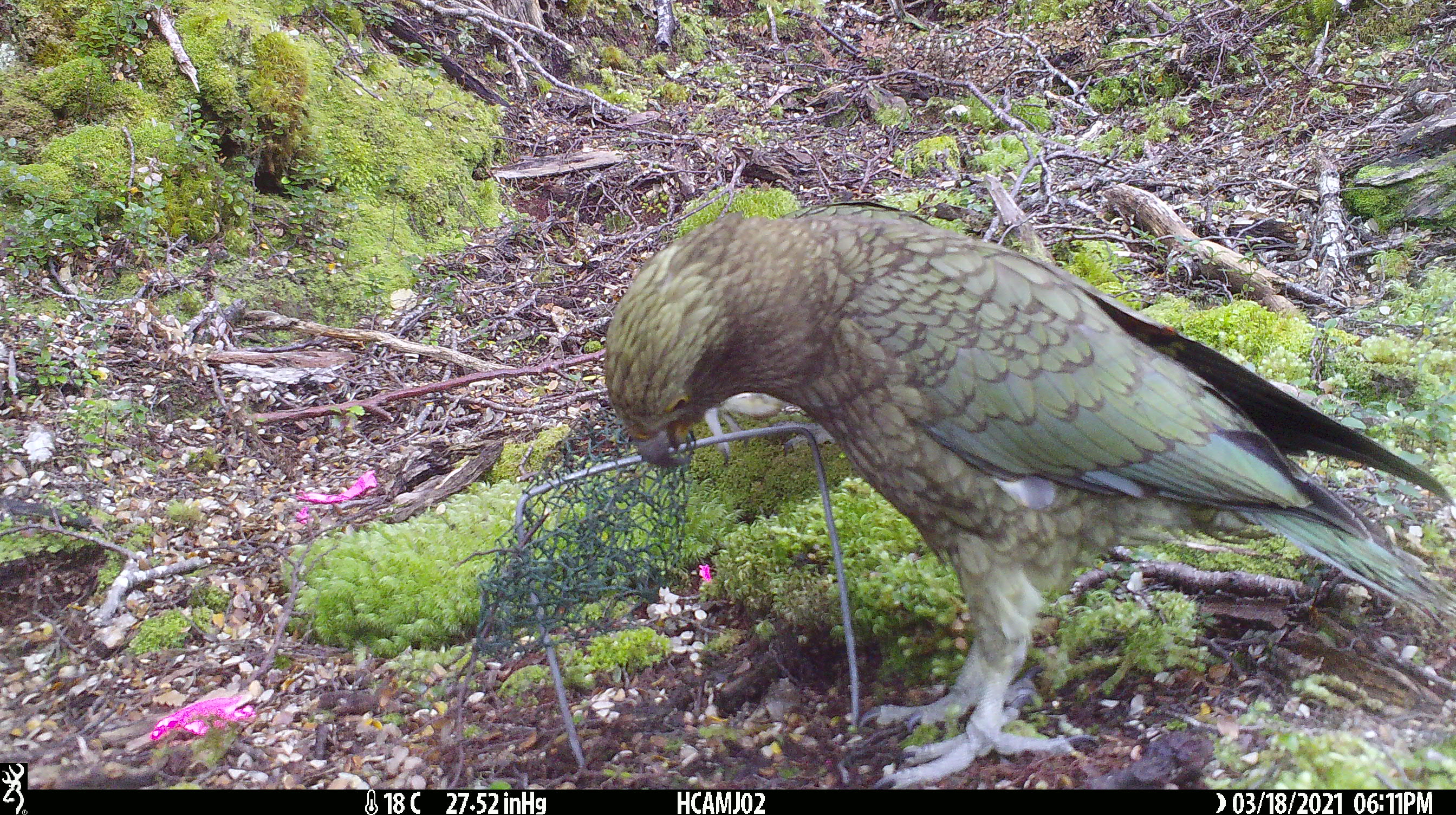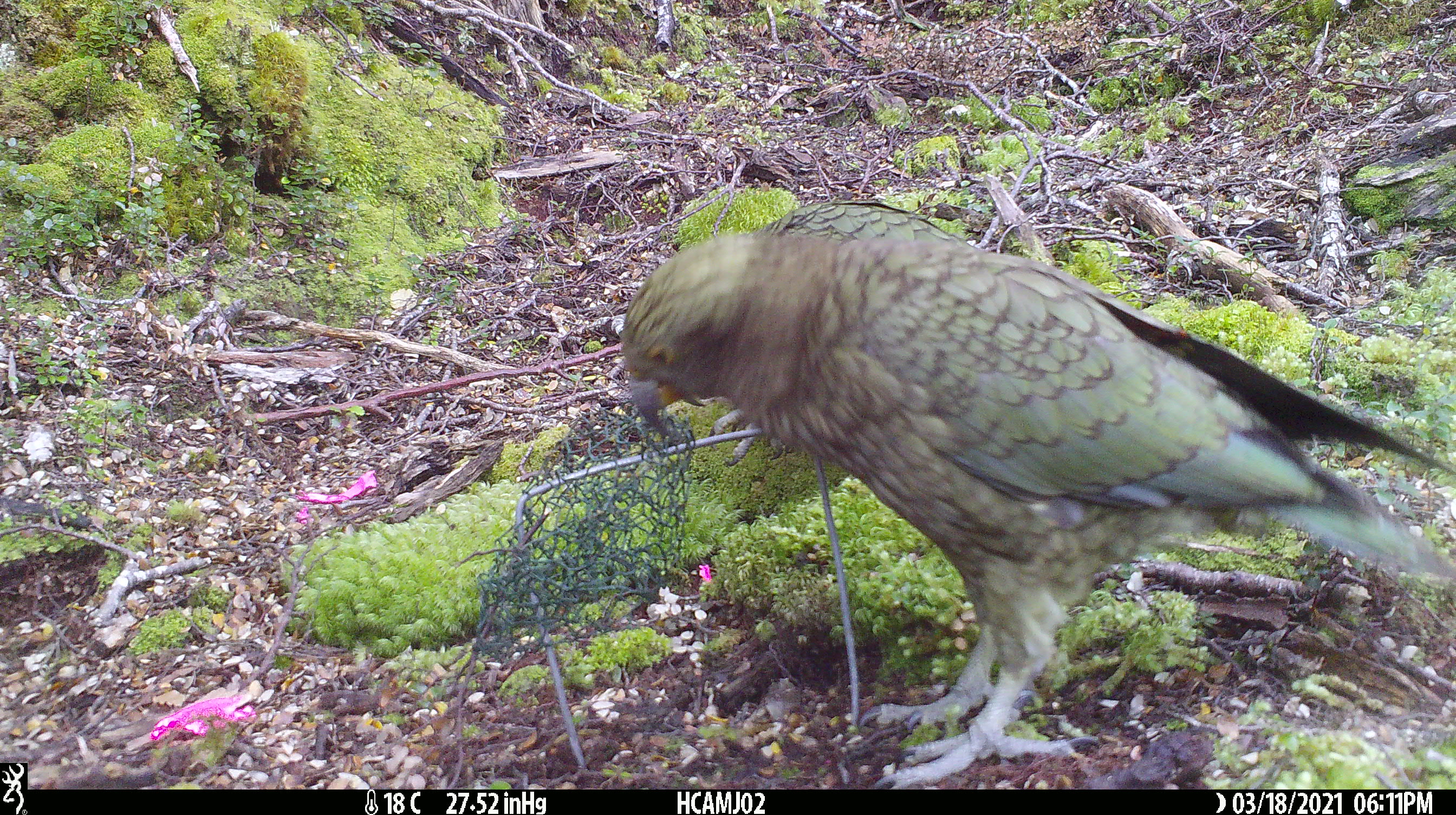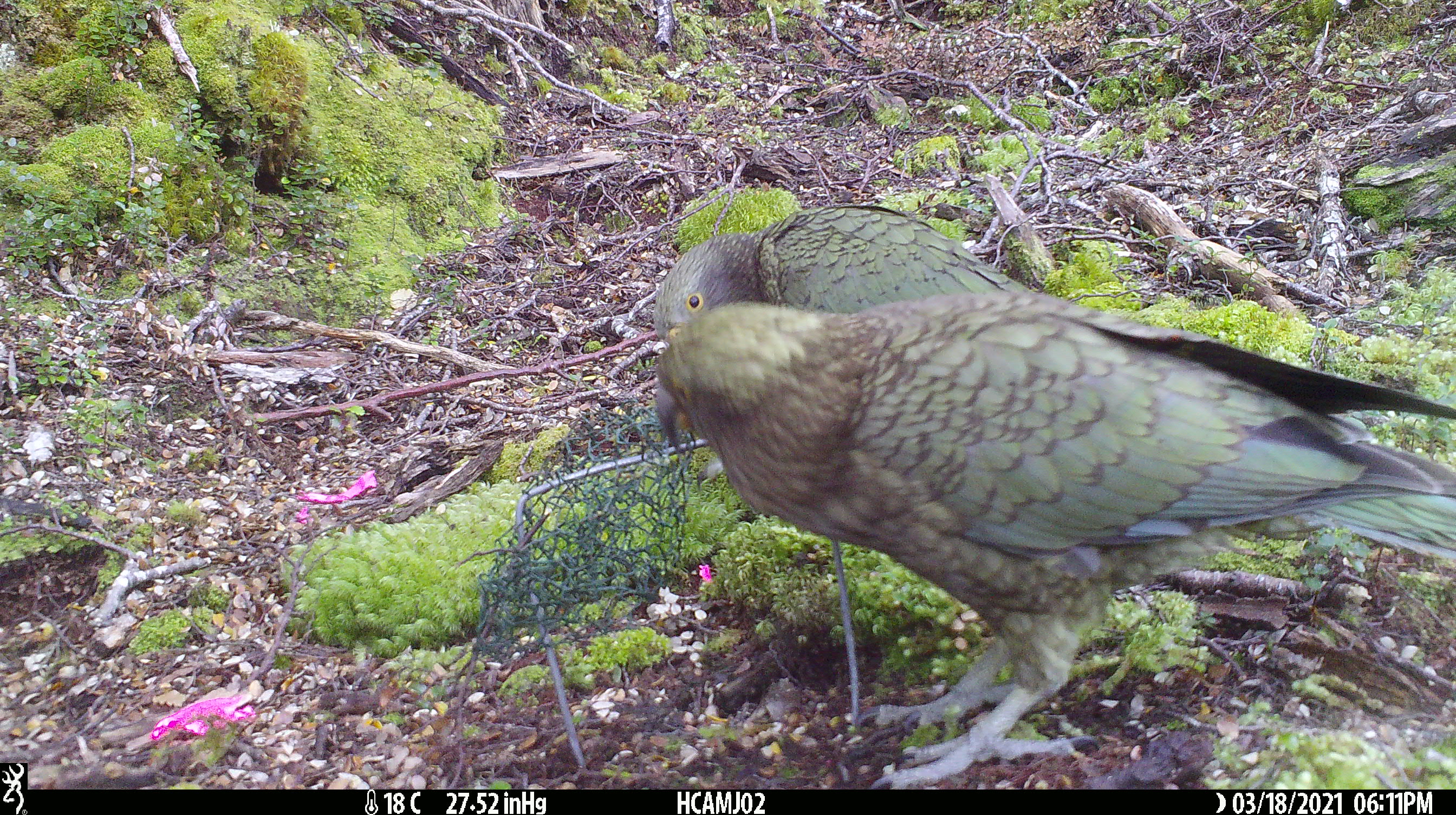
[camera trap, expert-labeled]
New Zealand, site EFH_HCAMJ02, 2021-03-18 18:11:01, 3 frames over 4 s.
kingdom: Animalia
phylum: Chordata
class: Aves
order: Psittaciformes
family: Strigopidae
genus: Nestor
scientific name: Nestor notabilis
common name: kea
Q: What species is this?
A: Kea (Nestor notabilis).